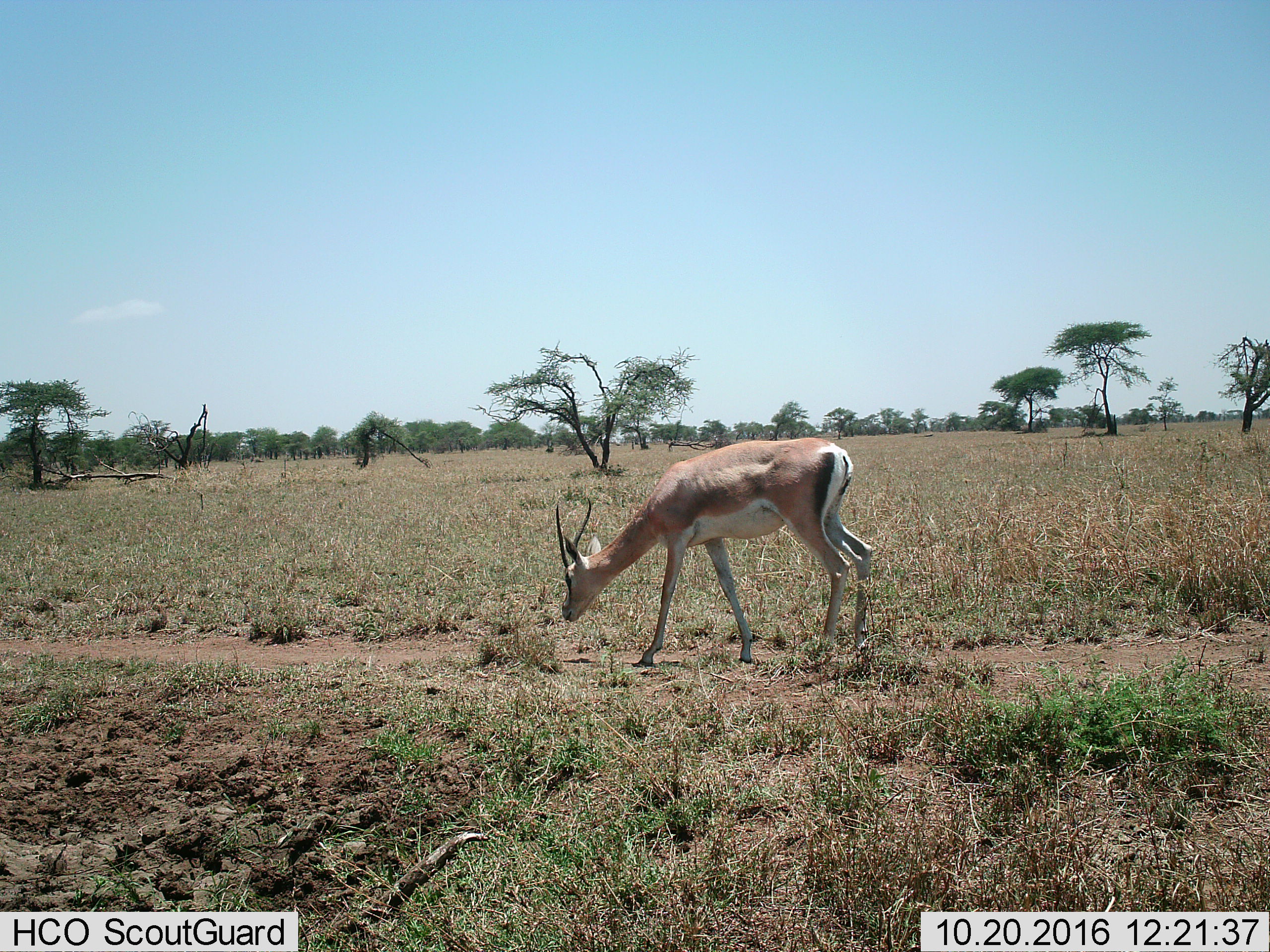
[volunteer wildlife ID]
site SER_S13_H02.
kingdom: Animalia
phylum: Chordata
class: Mammalia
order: Artiodactyla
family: Bovidae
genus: Nanger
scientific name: Nanger granti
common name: grant's gazelle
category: gazellegrants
Gazellegrants (grant's gazelle) (Nanger granti), count 1. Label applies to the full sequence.